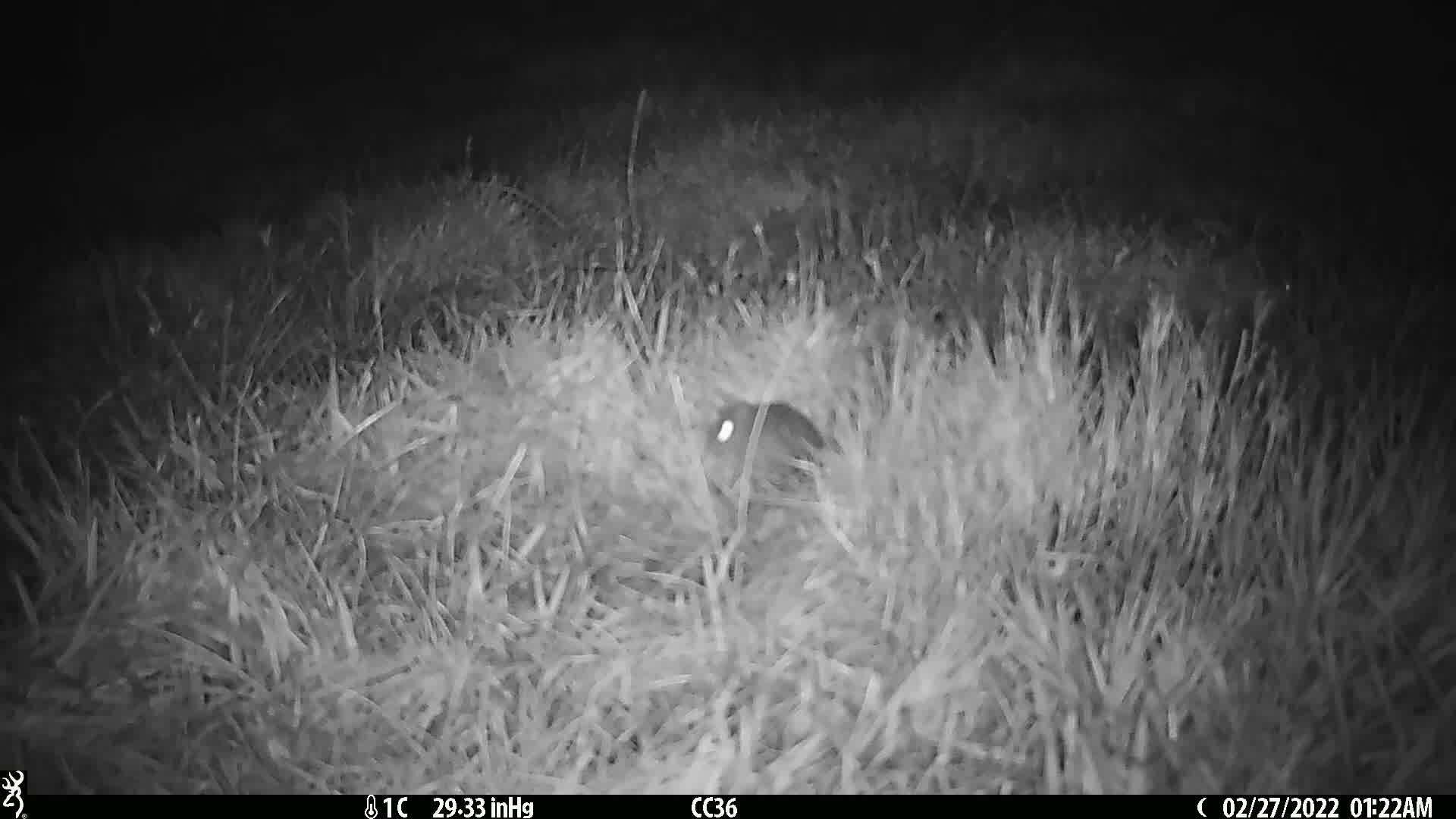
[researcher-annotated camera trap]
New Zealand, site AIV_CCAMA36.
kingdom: Animalia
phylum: Chordata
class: Mammalia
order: Rodentia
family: Muridae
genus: Mus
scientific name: Mus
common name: mouse